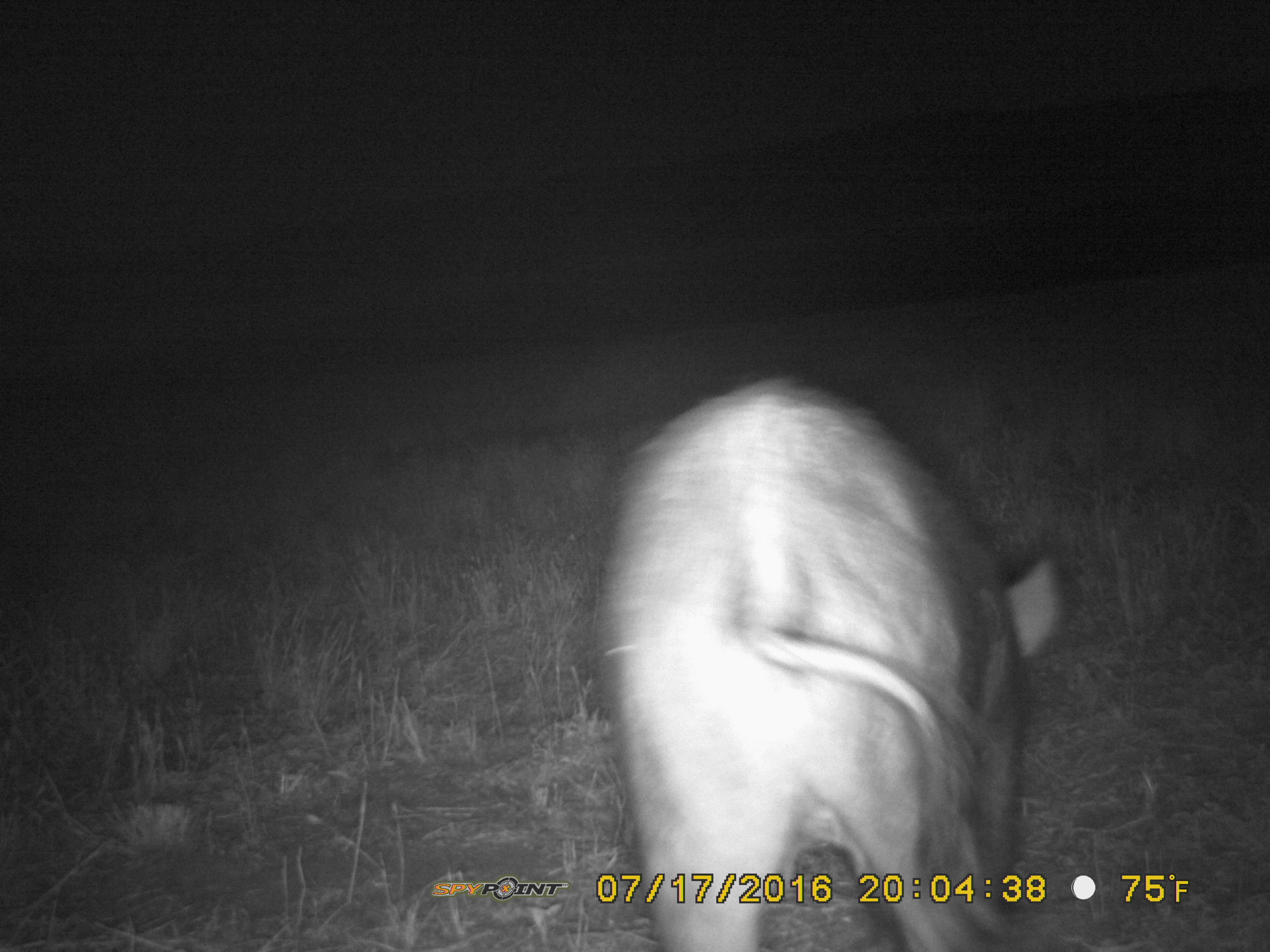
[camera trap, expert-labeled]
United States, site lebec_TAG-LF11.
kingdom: Animalia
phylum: Chordata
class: Mammalia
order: Artiodactyla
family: Suidae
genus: Sus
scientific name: Sus scrofa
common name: wild boar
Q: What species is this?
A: Sus scrofa (wild boar).